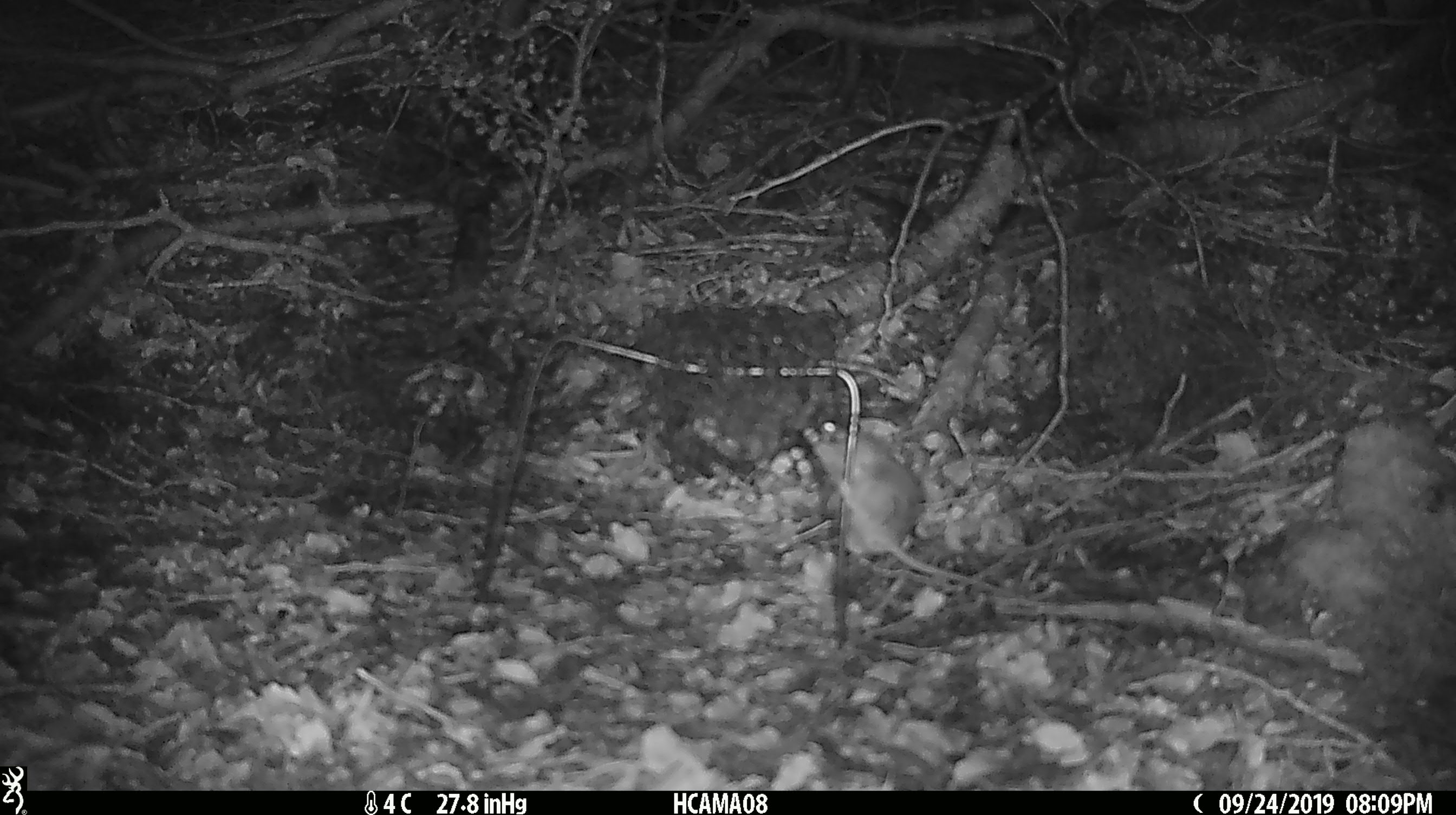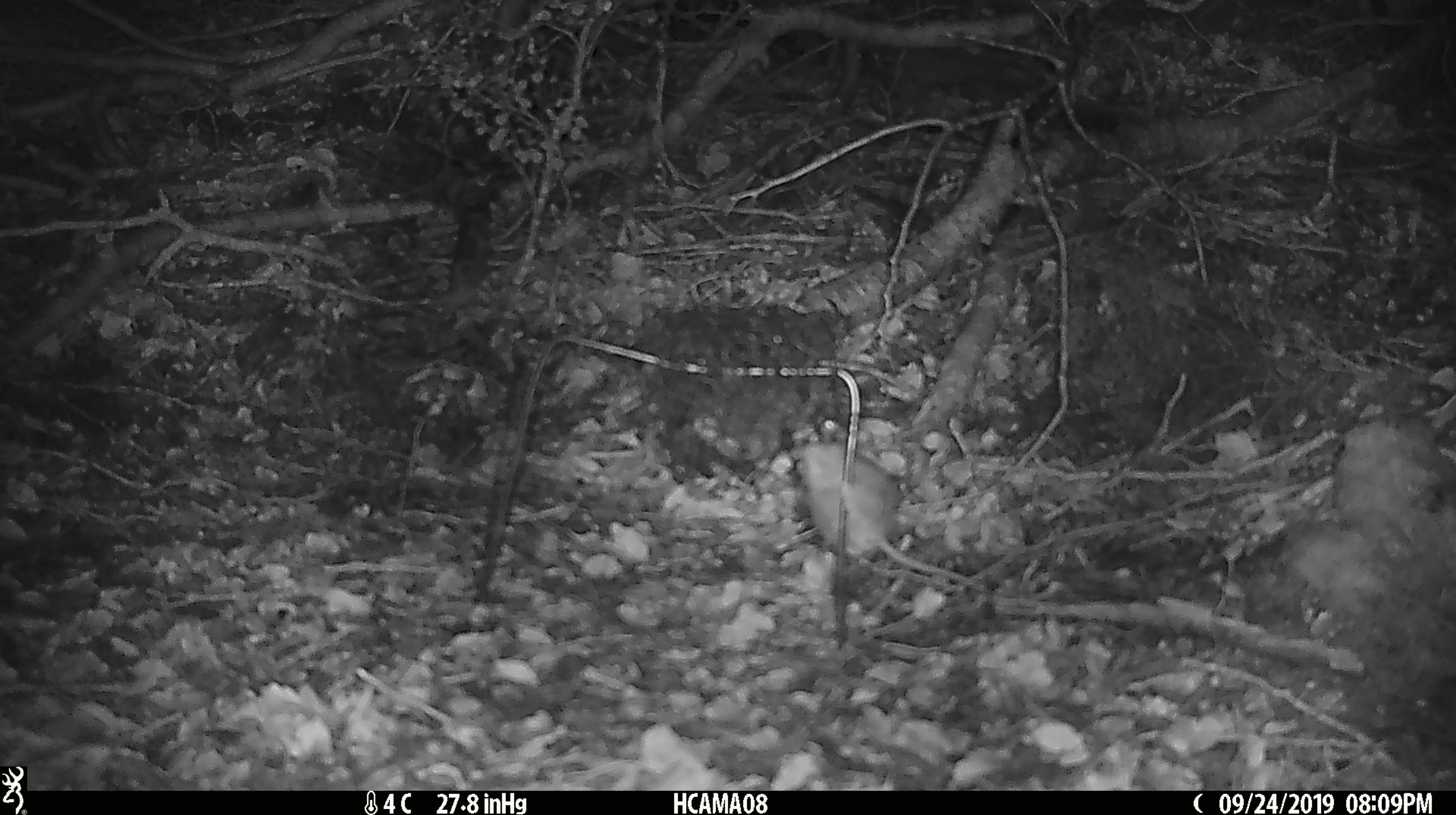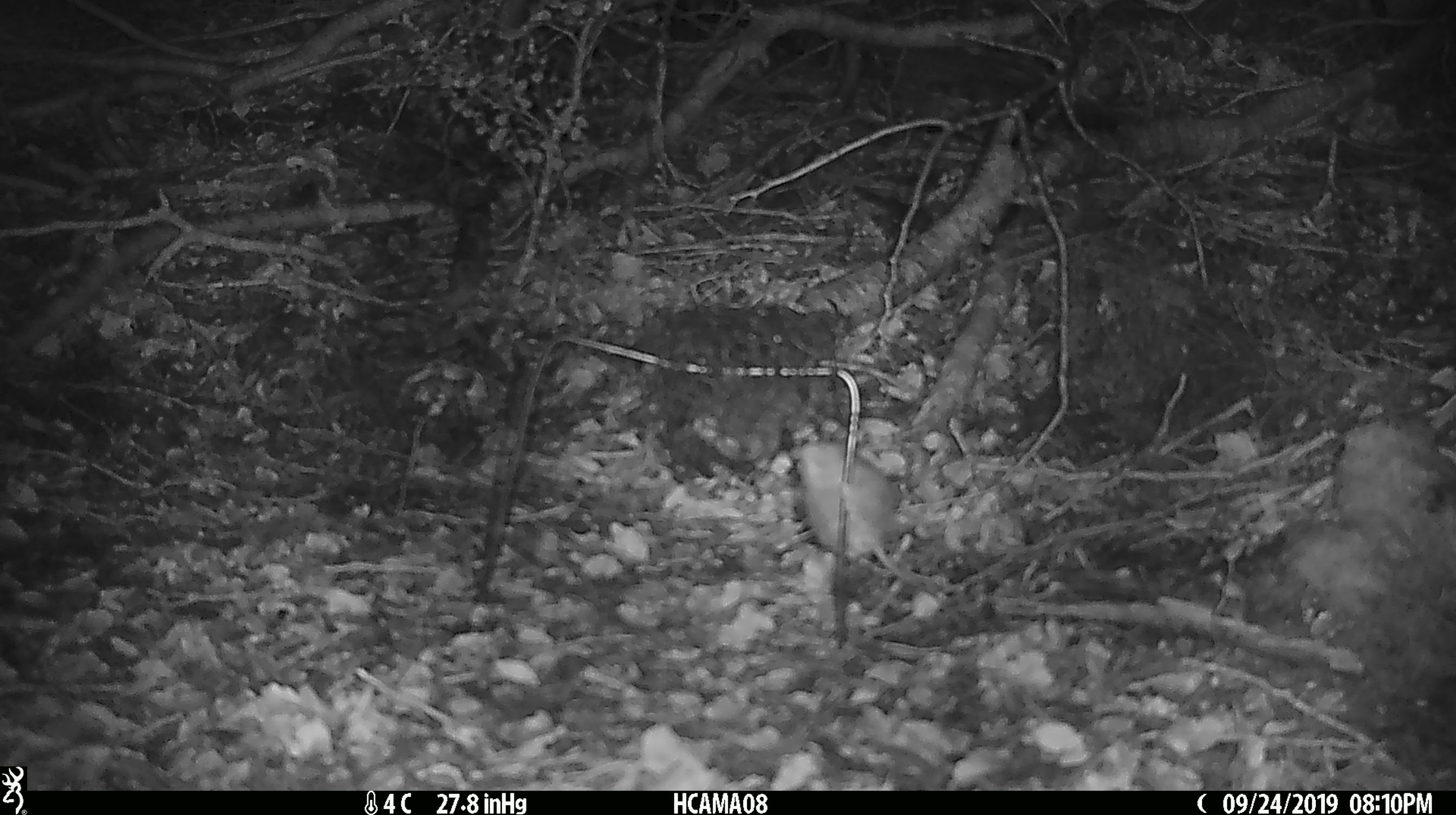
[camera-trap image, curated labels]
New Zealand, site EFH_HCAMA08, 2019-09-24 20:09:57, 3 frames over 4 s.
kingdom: Animalia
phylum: Chordata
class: Mammalia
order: Rodentia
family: Muridae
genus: Mus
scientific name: Mus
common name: mouse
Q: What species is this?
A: Mouse (Mus).